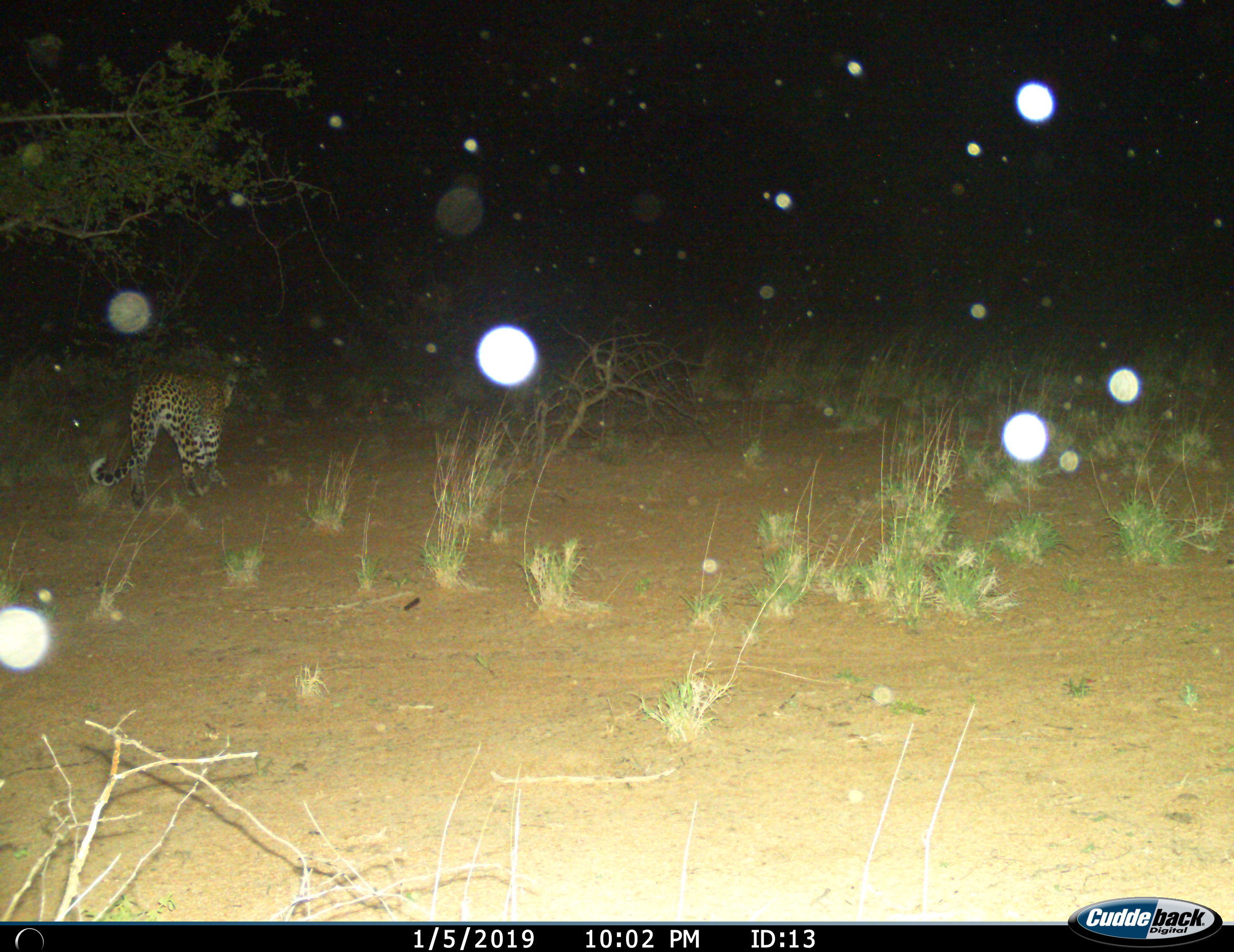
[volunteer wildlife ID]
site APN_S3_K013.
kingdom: Animalia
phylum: Chordata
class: Mammalia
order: Carnivora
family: Felidae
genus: Panthera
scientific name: Panthera pardus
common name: leopard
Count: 1.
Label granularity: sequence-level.